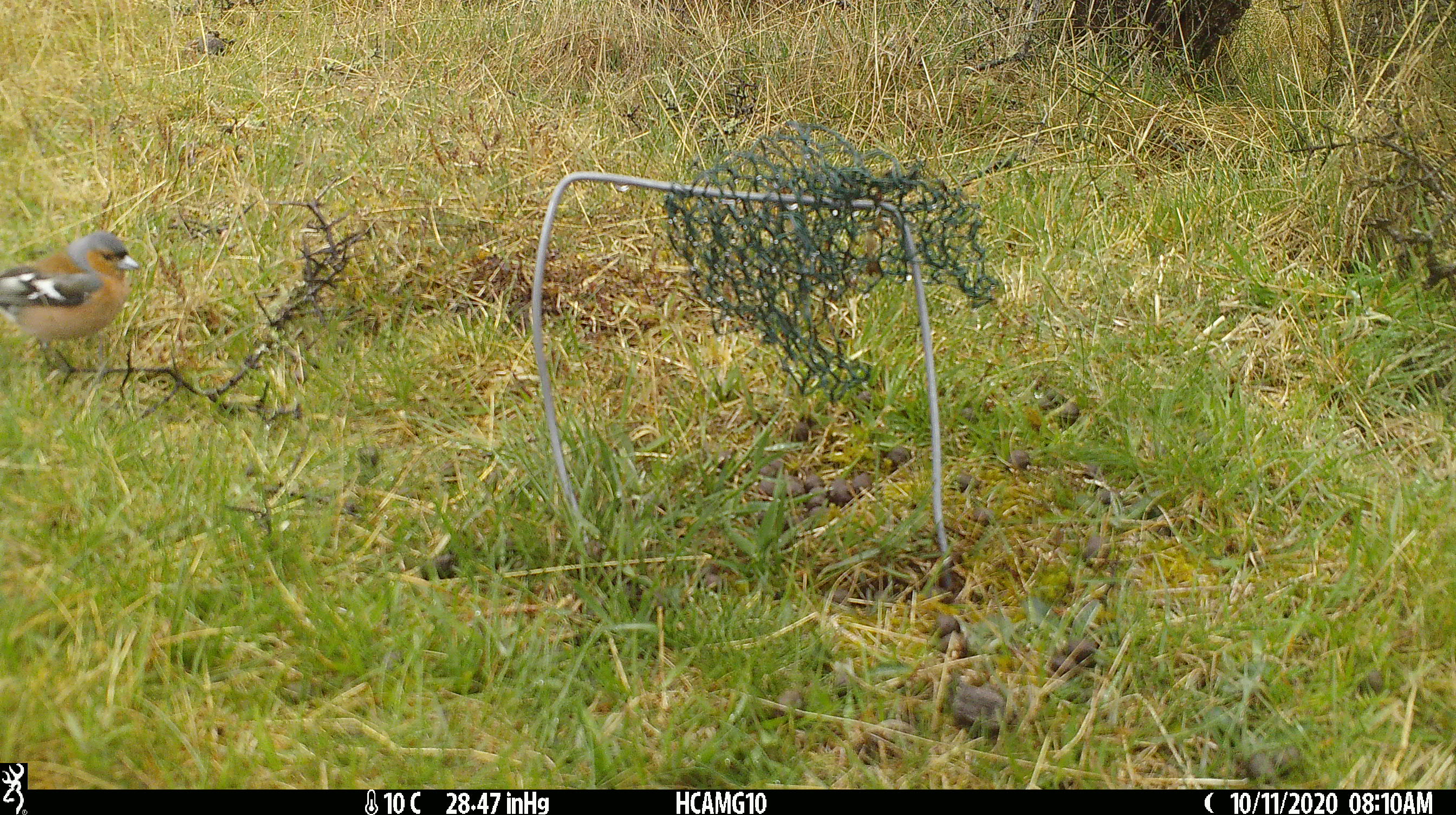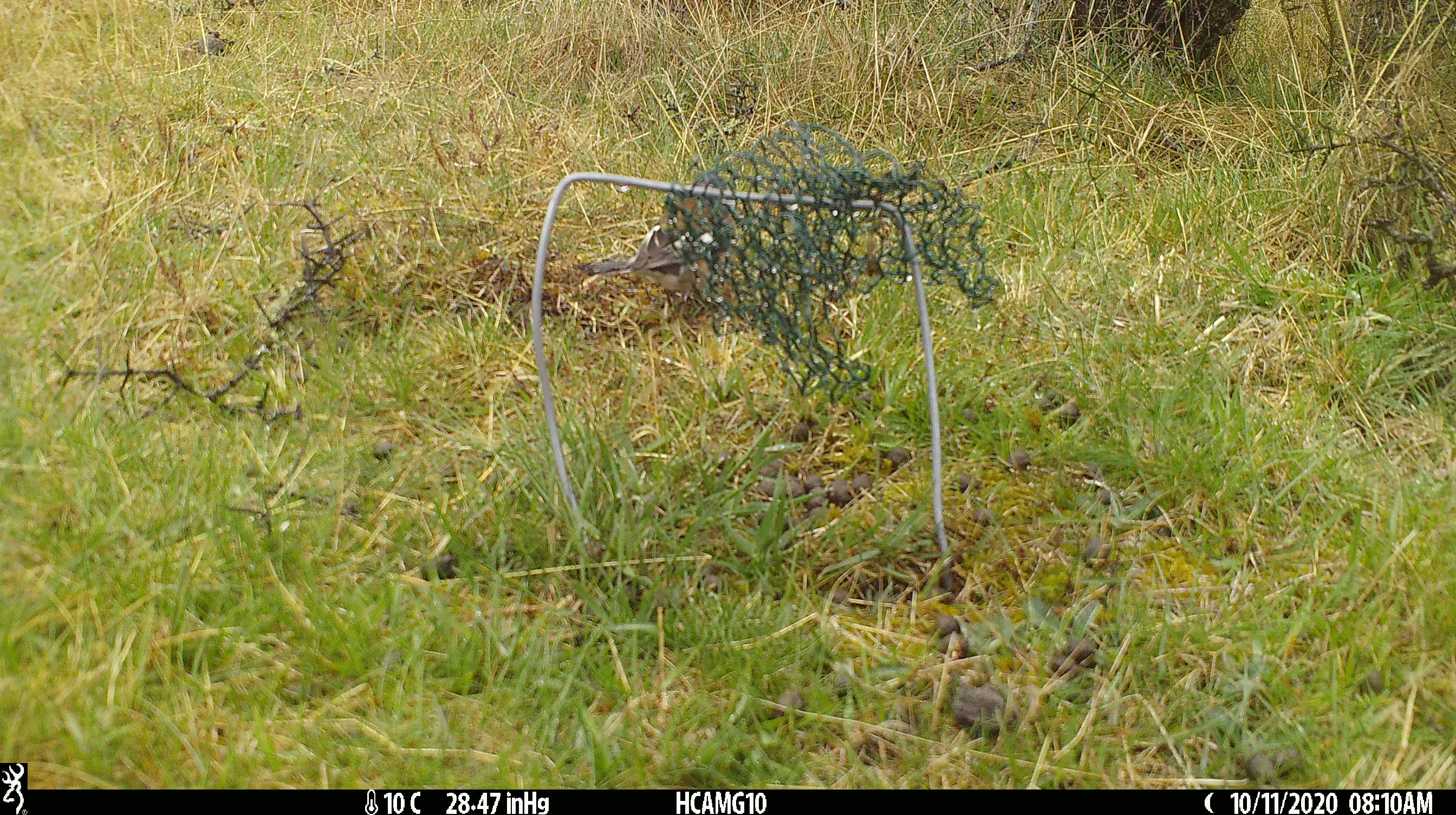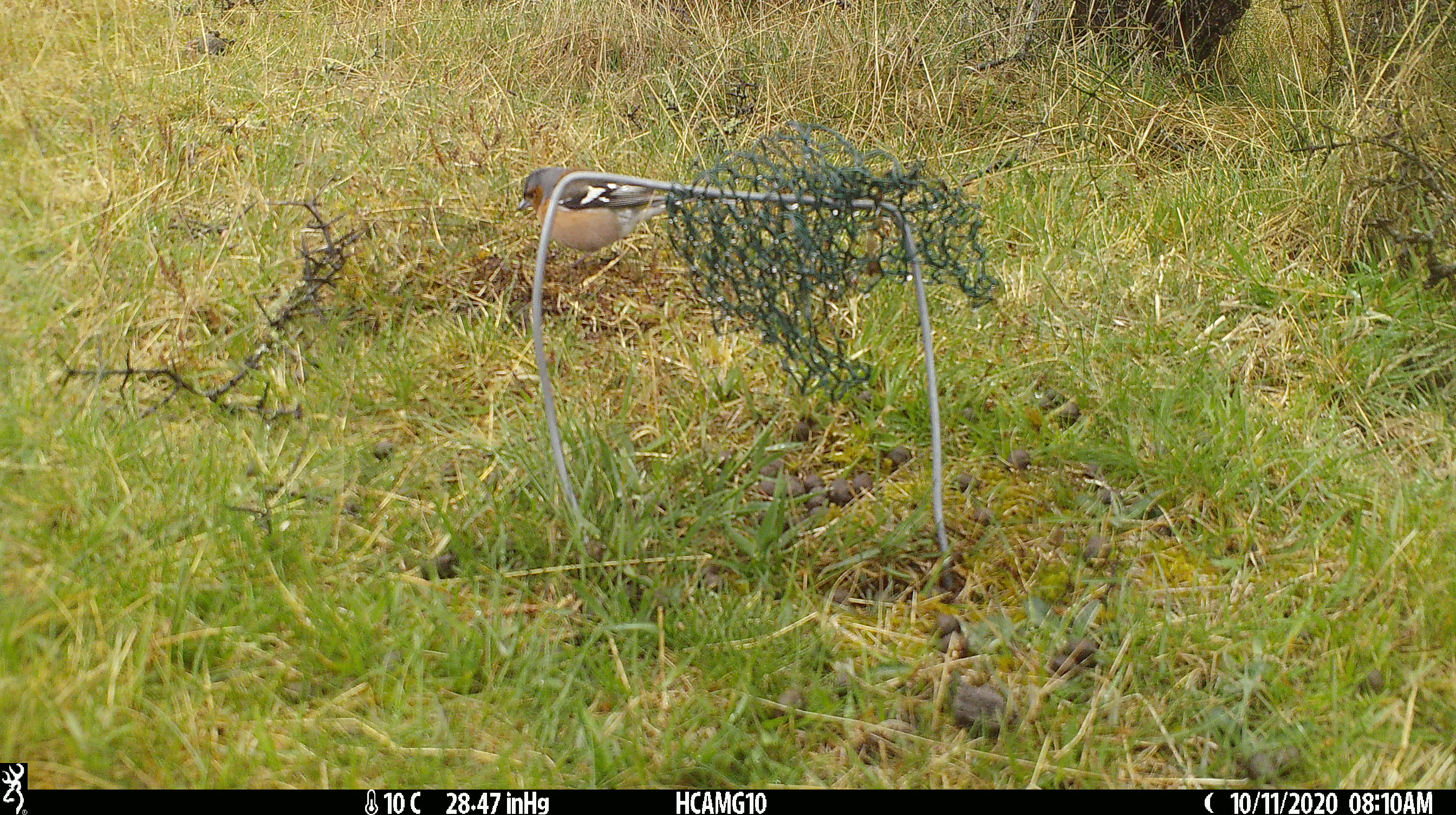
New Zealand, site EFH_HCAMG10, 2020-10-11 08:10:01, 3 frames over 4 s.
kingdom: Animalia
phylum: Chordata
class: Aves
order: Passeriformes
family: Fringillidae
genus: Fringilla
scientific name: Fringilla coelebs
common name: common chaffinch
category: chaffinch